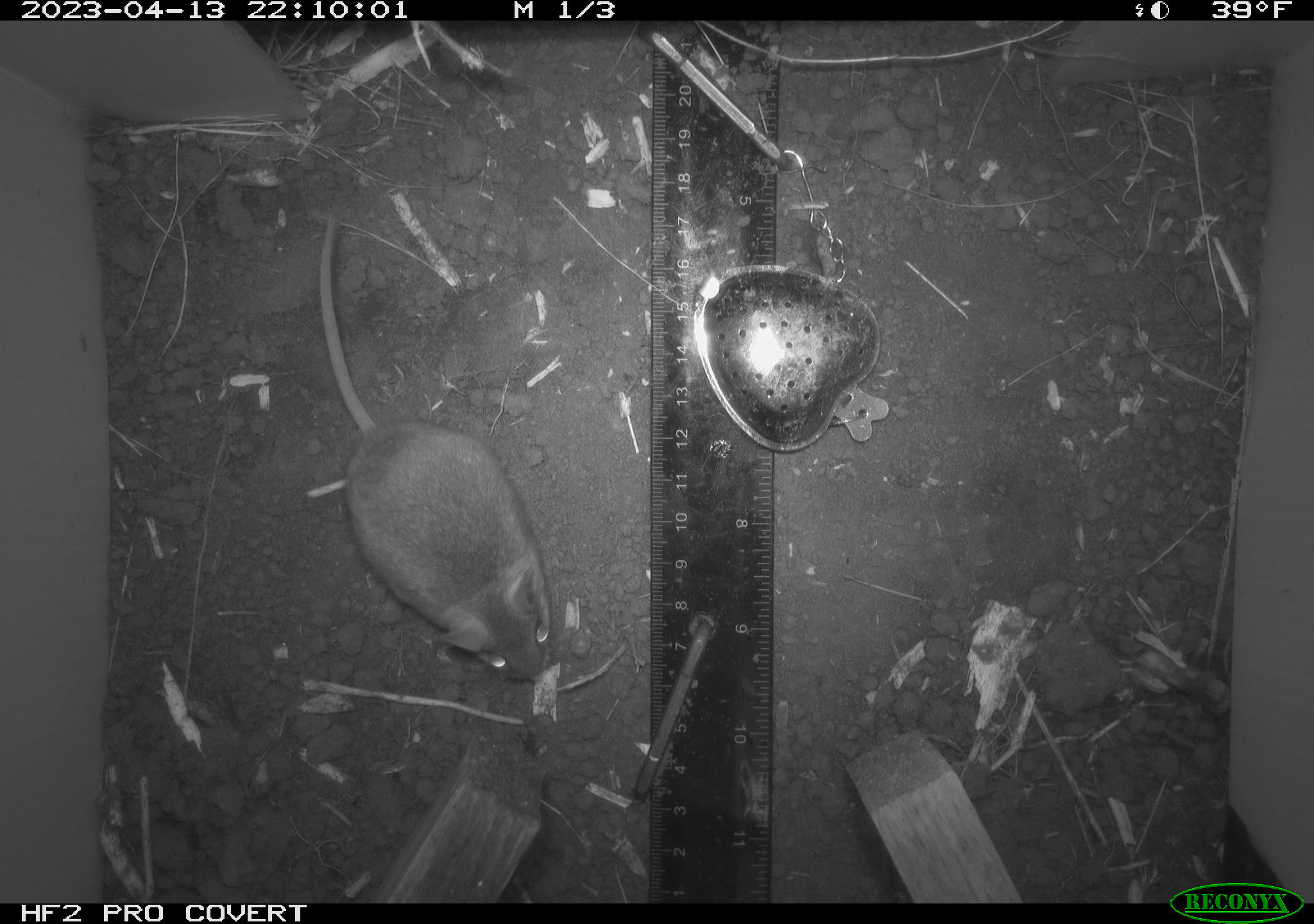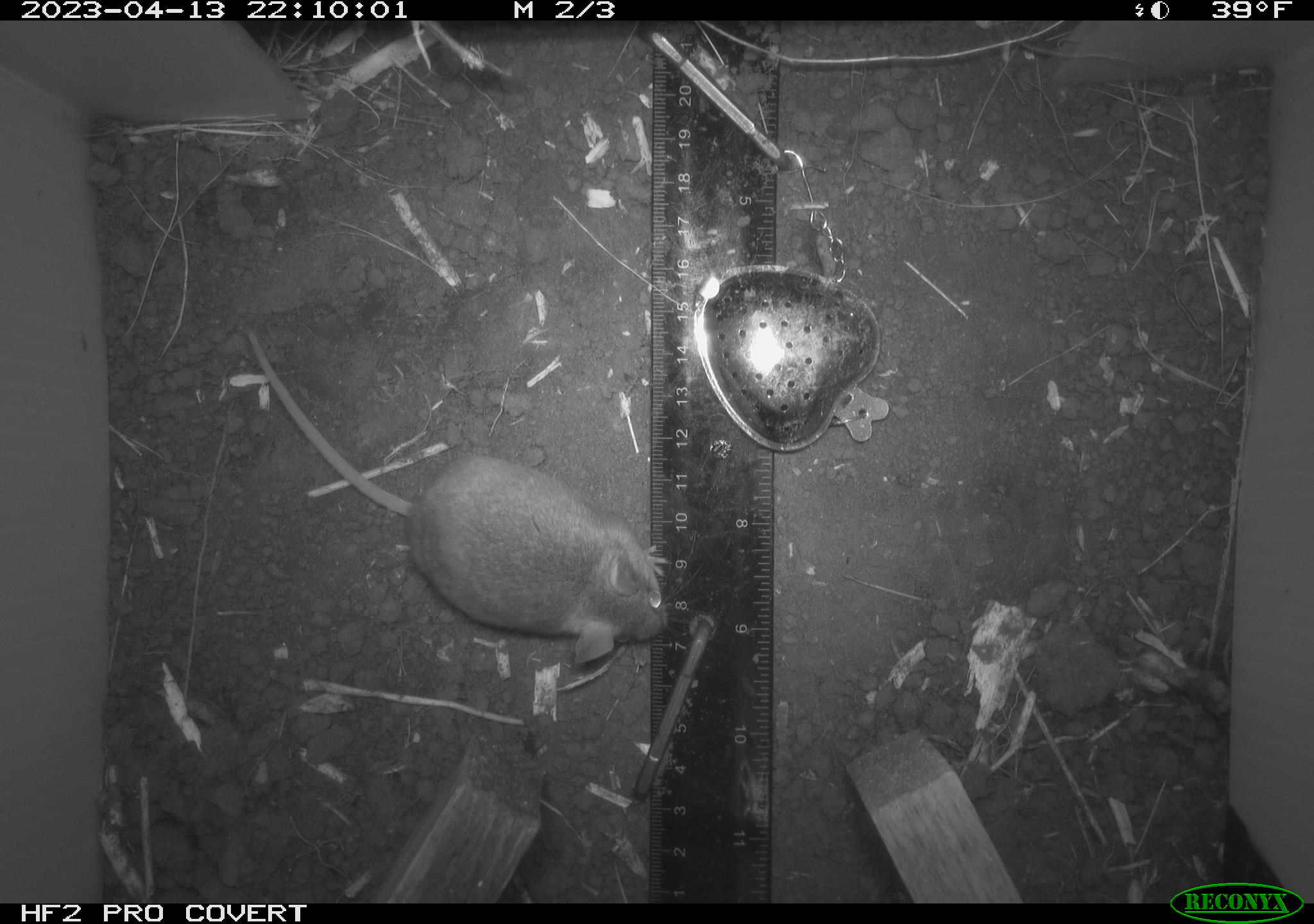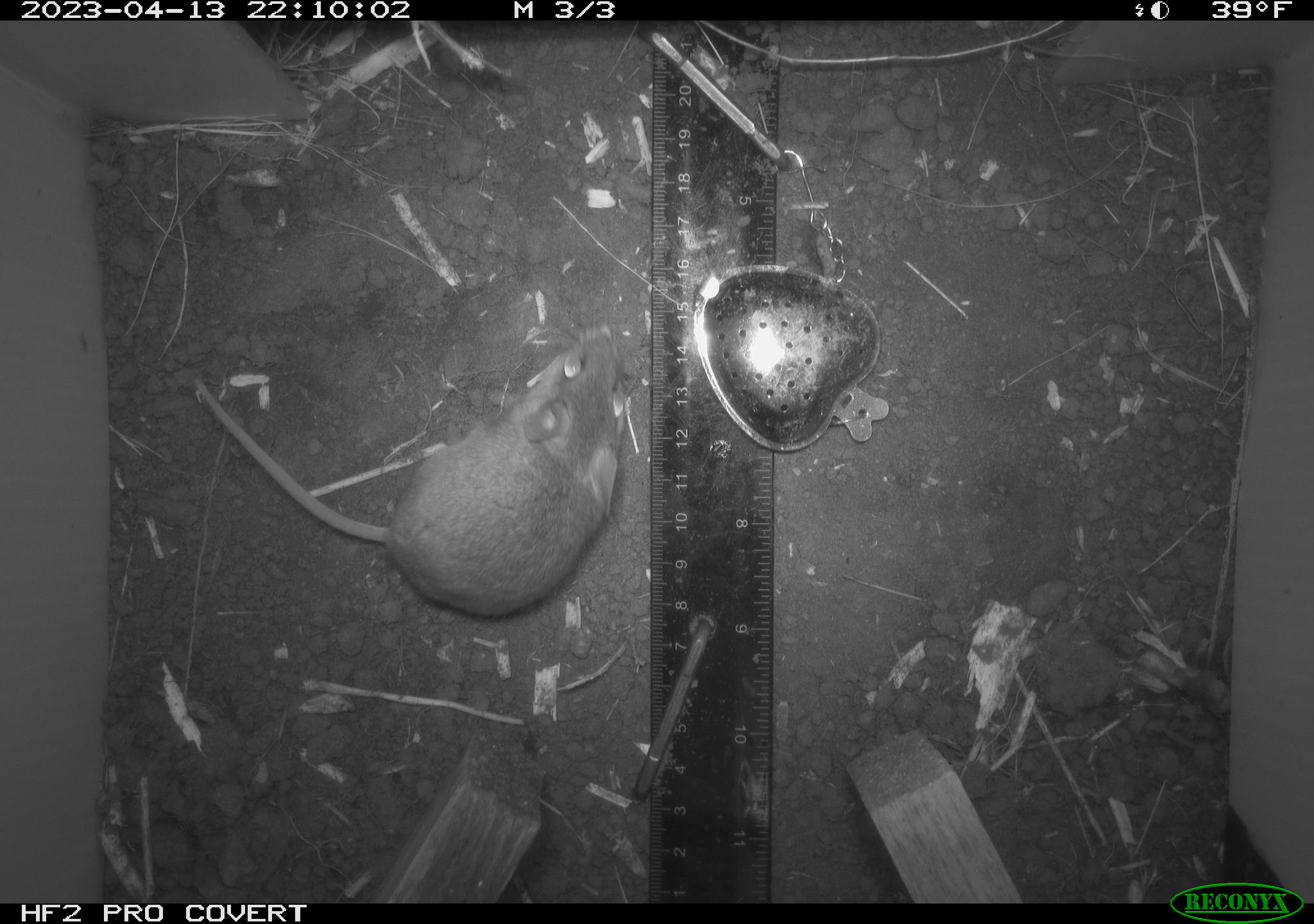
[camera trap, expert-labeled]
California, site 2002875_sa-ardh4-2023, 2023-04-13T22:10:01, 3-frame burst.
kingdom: Animalia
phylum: Chordata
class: Mammalia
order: Rodentia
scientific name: Rodentia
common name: mouse species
Mouse species (Rodentia).